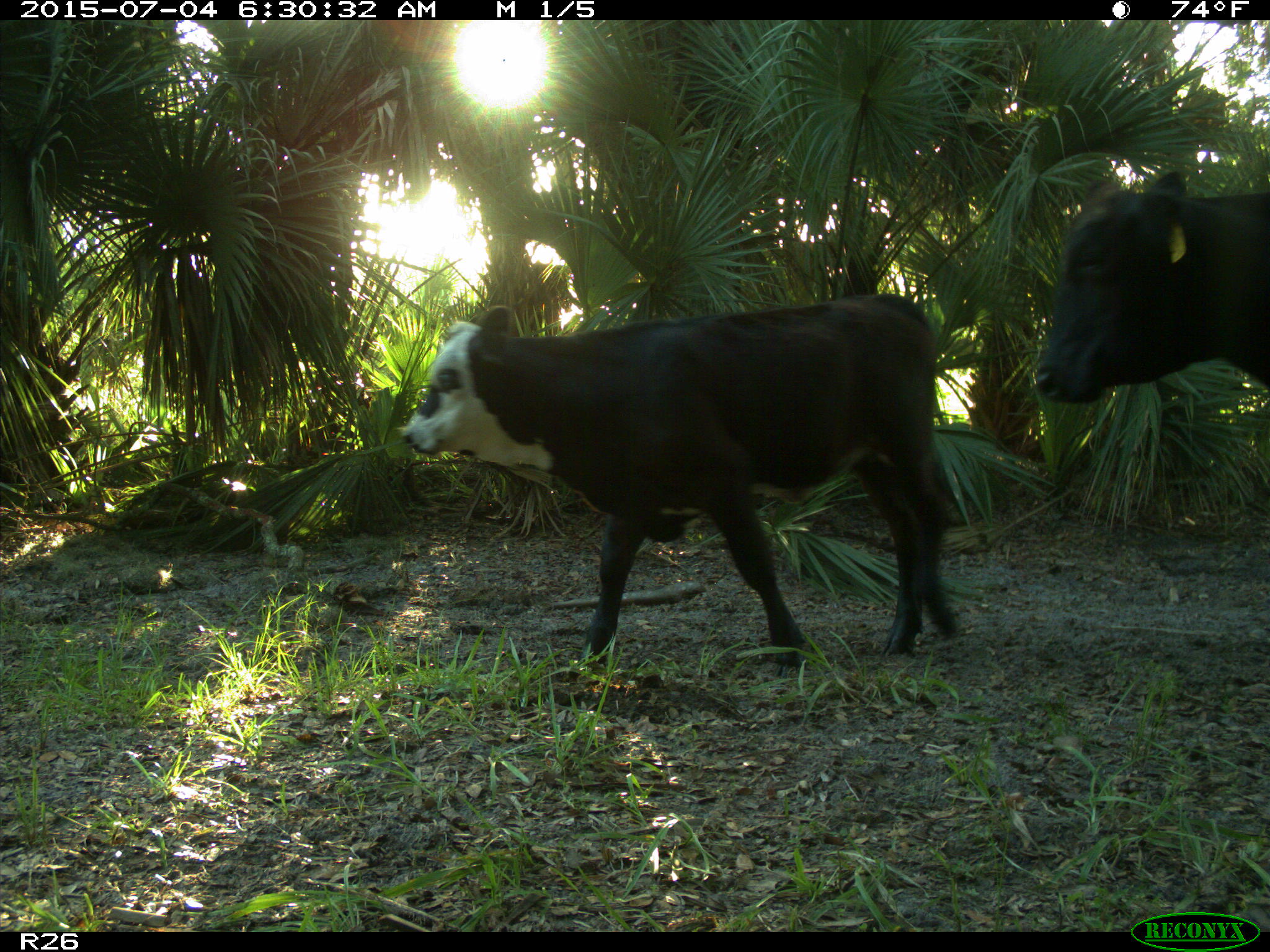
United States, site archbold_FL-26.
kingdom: Animalia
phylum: Chordata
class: Mammalia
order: Artiodactyla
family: Bovidae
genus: Bos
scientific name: Bos taurus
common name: domestic cow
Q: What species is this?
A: Bos taurus (domestic cow).